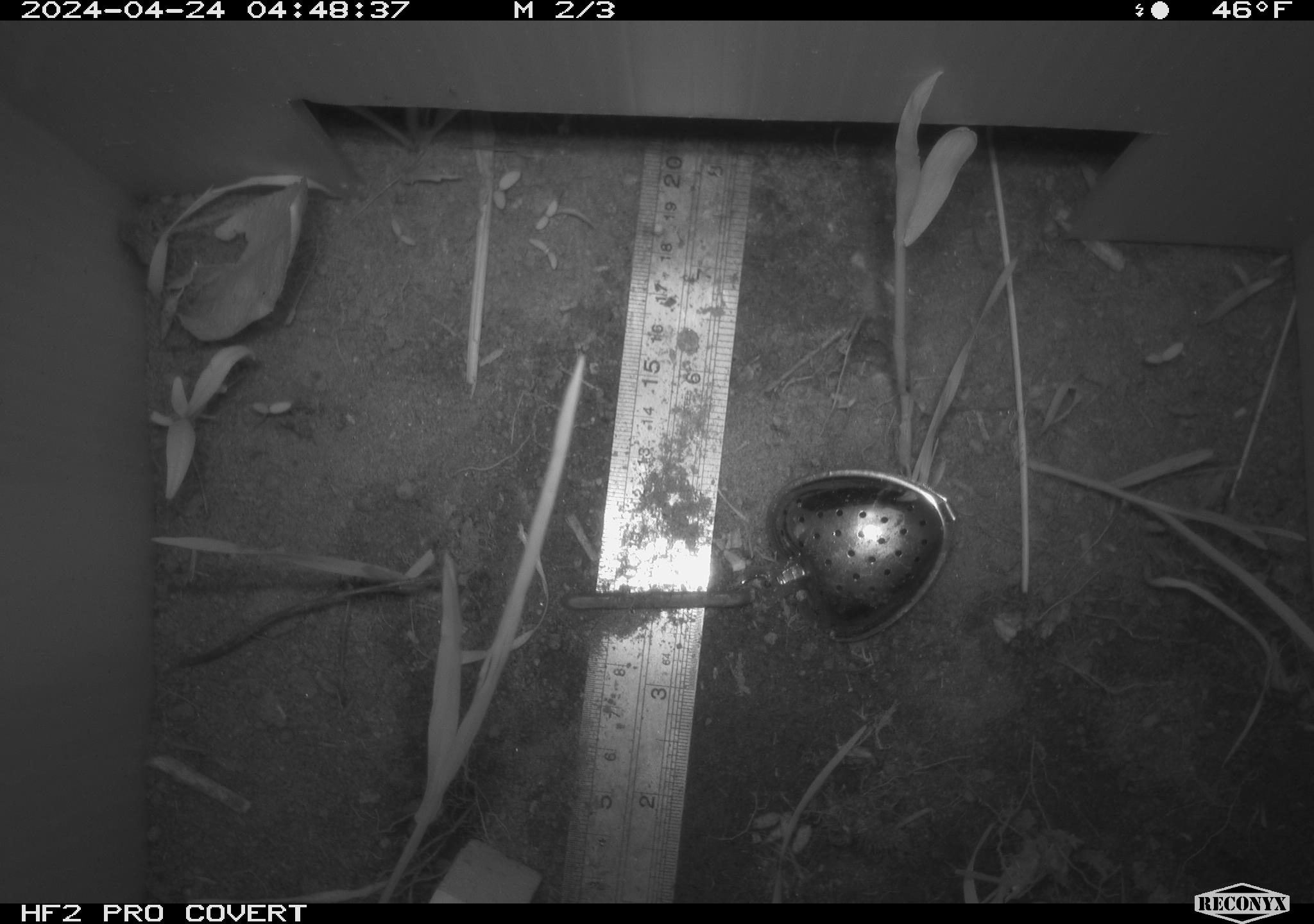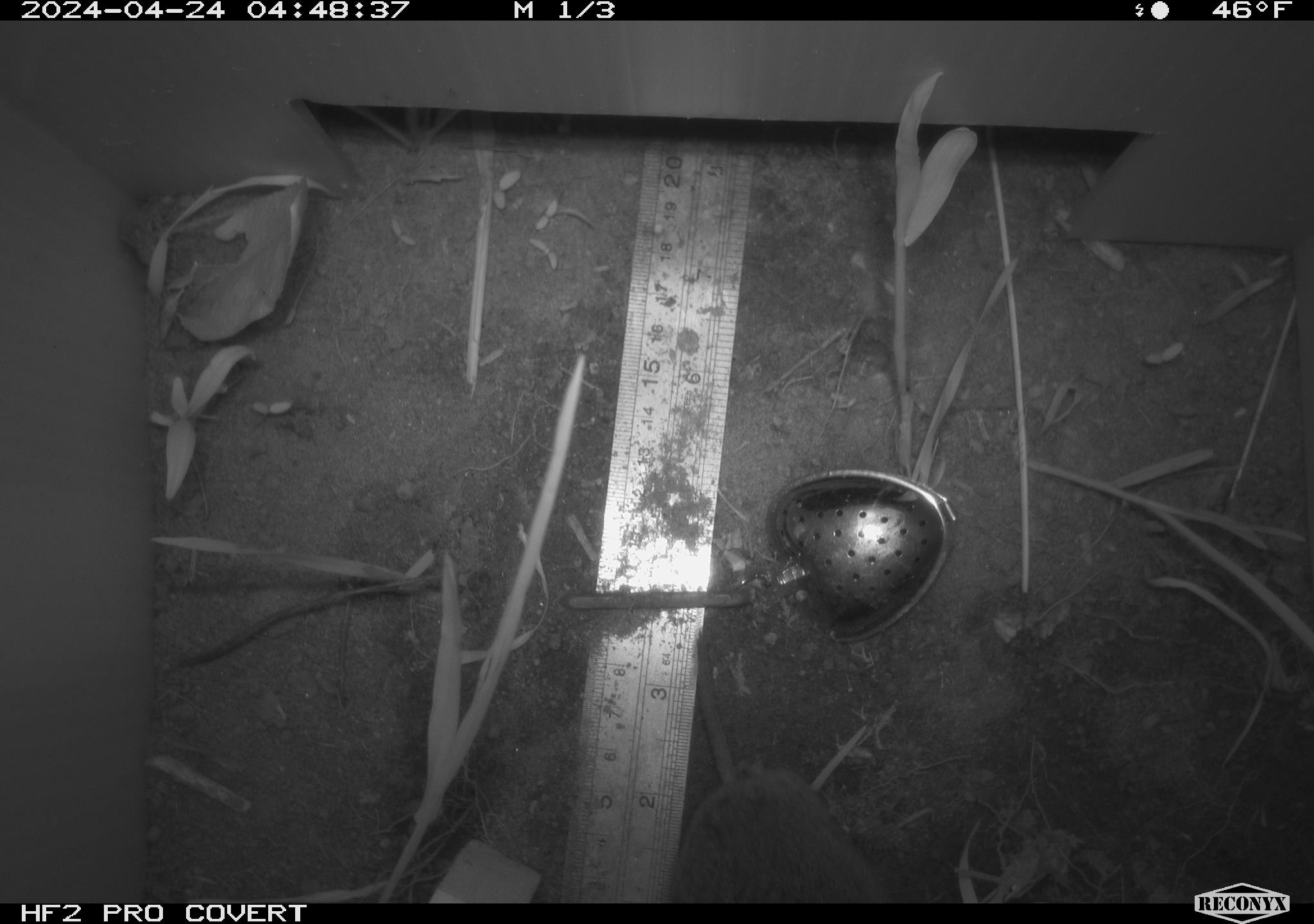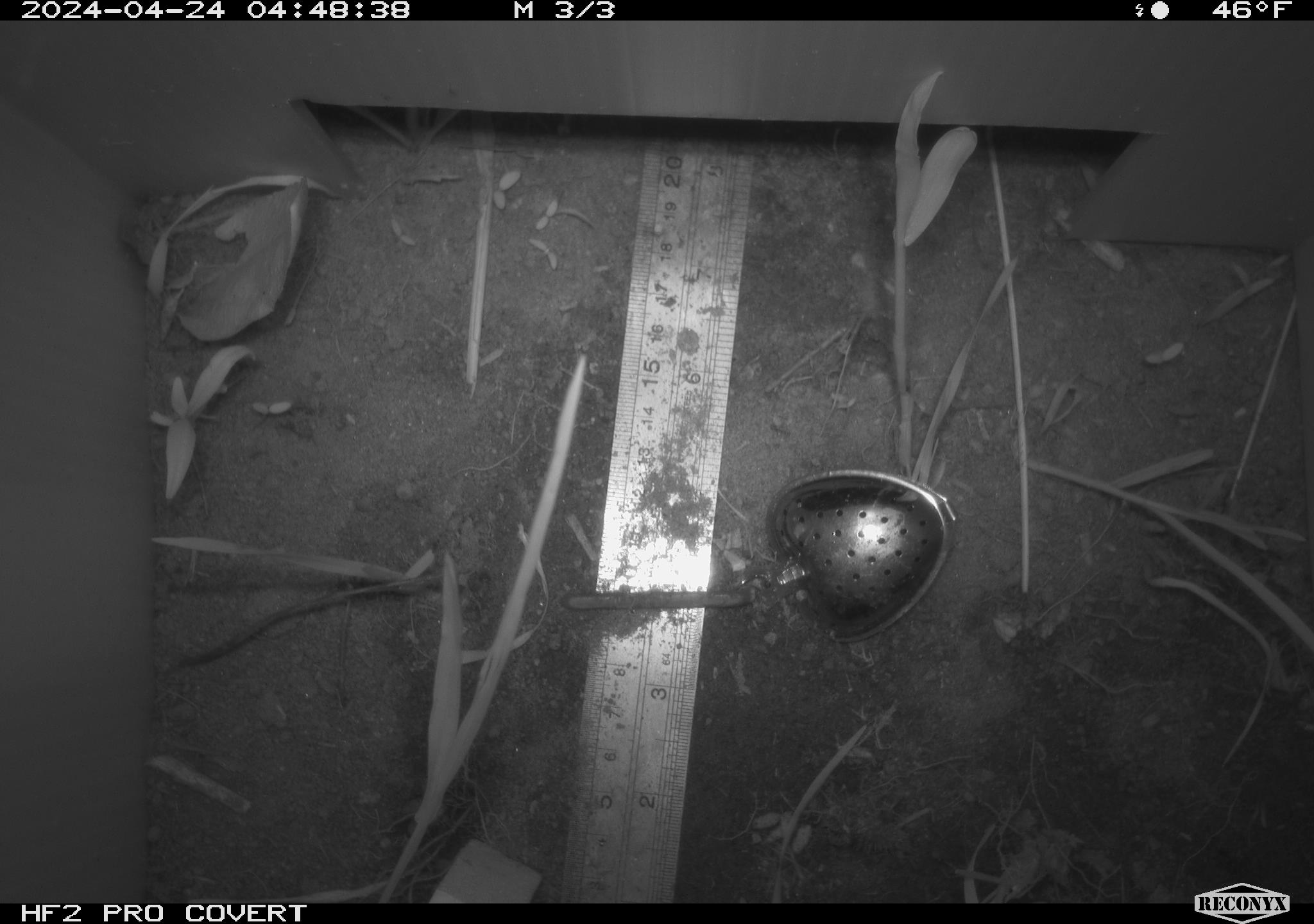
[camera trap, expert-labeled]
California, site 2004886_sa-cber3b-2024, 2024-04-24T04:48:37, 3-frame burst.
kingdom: Animalia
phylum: Chordata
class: Mammalia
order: Rodentia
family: Cricetidae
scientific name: Arvicolinae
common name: voles, lemmings, and muskrats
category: arvicolinae subfamily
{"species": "arvicolinae subfamily (voles, lemmings, and muskrats) (Arvicolinae)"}